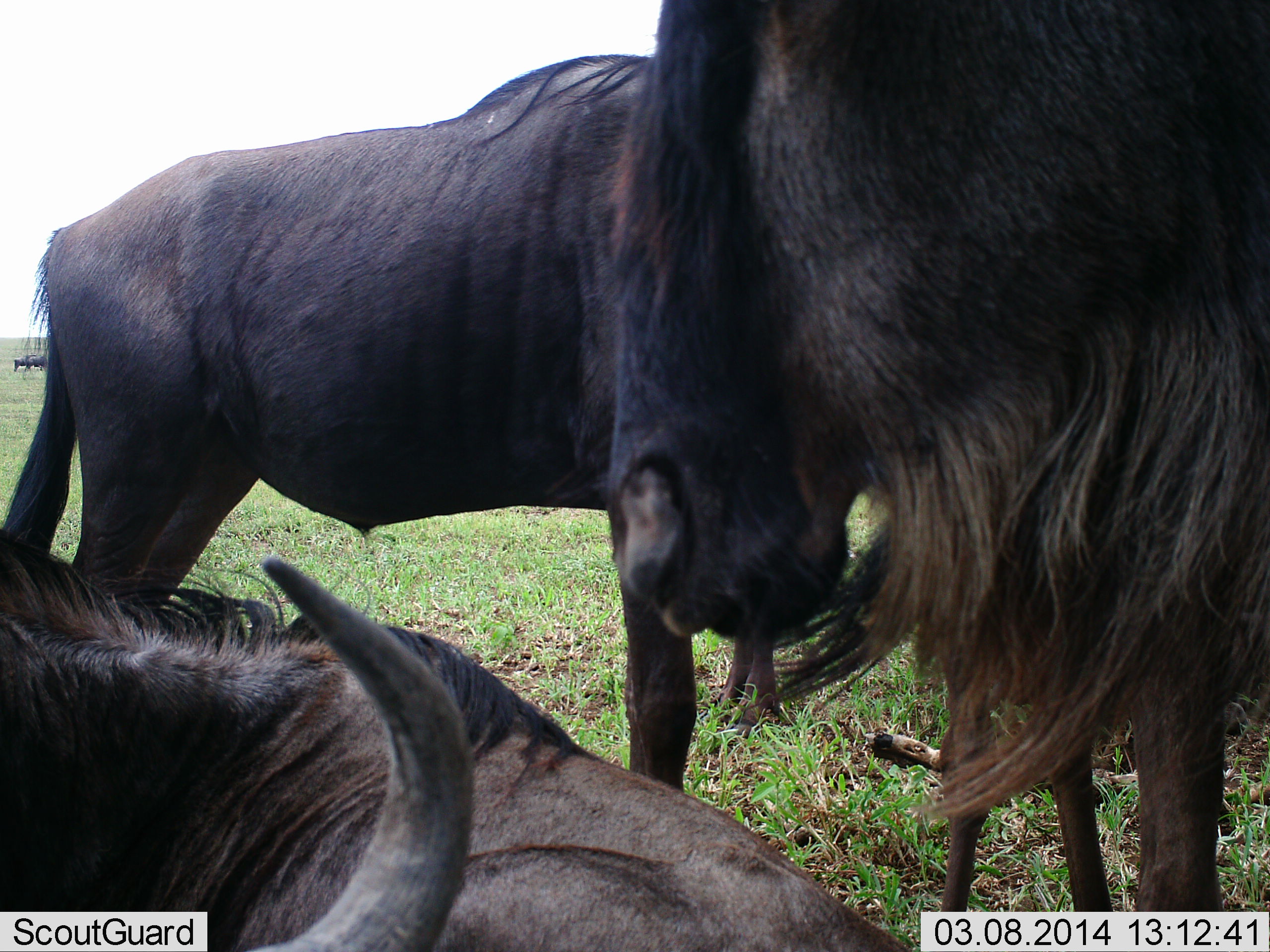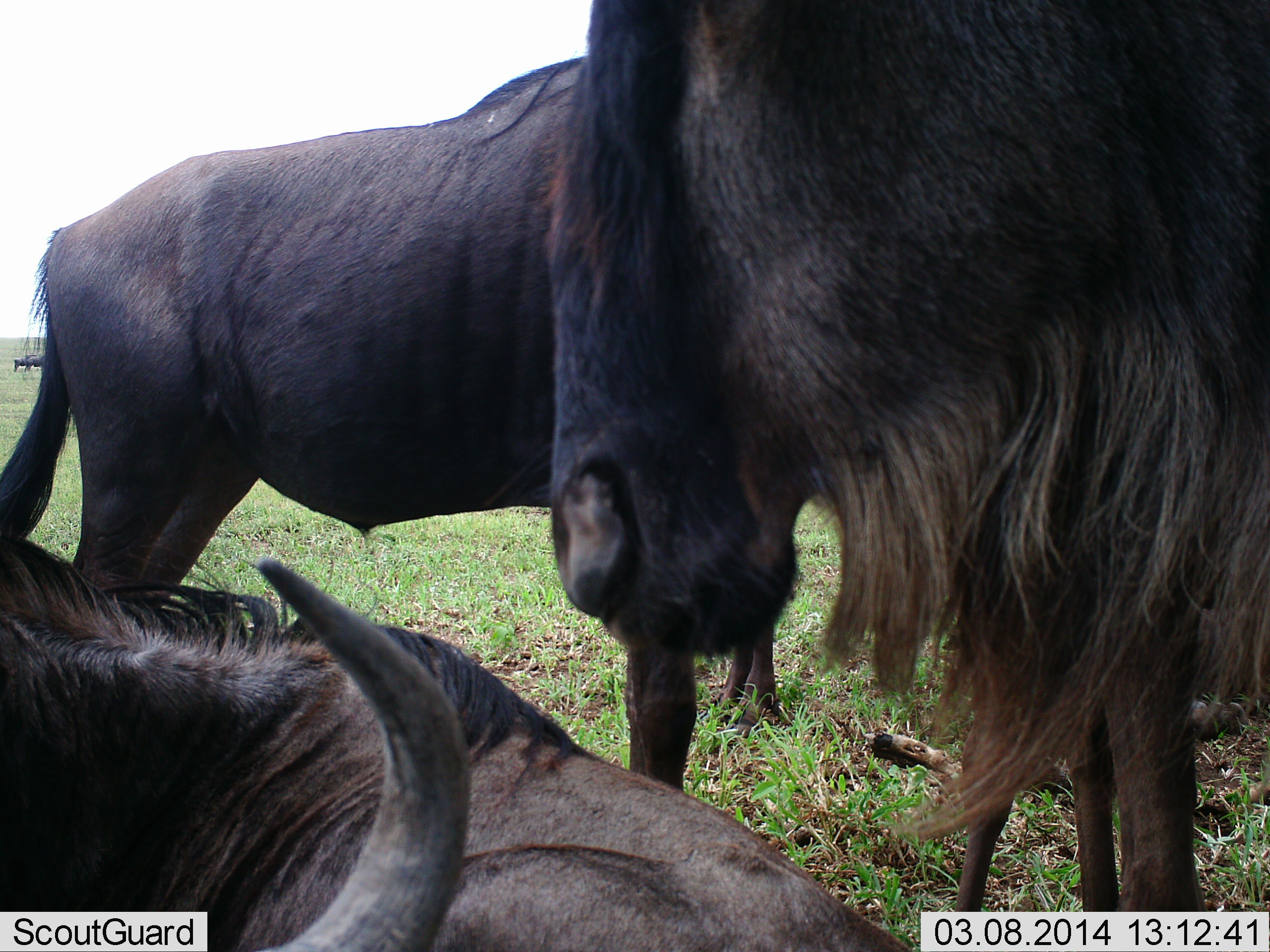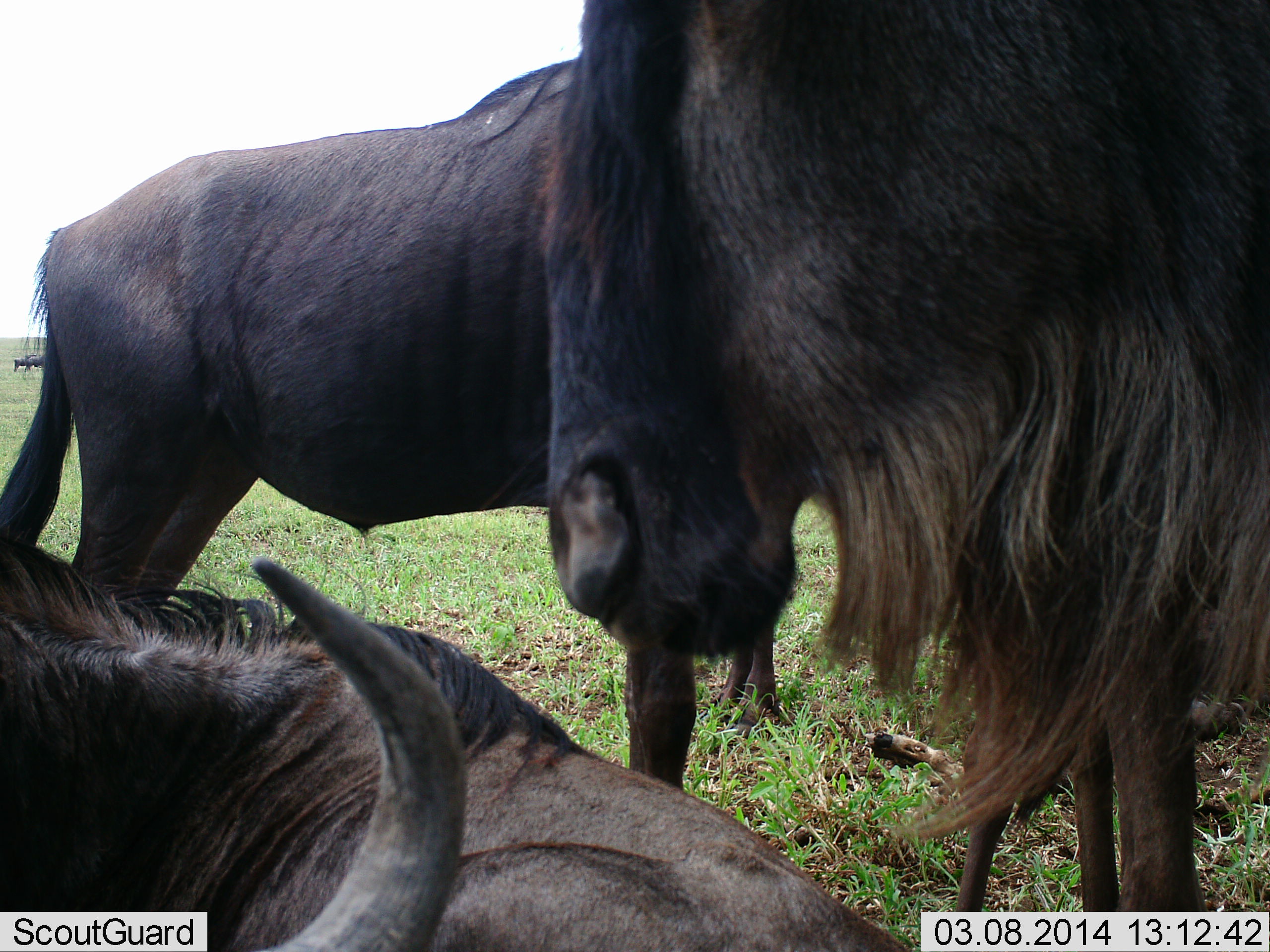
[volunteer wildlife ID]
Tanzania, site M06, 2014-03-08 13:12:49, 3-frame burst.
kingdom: Animalia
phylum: Chordata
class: Mammalia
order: Artiodactyla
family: Bovidae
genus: Connochaetes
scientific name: Connochaetes taurinus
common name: blue wildebeest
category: wildebeest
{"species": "wildebeest (blue wildebeest) (Connochaetes taurinus)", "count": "3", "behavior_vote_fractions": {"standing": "80%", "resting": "90%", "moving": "0%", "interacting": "10%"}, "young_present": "0%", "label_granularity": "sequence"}